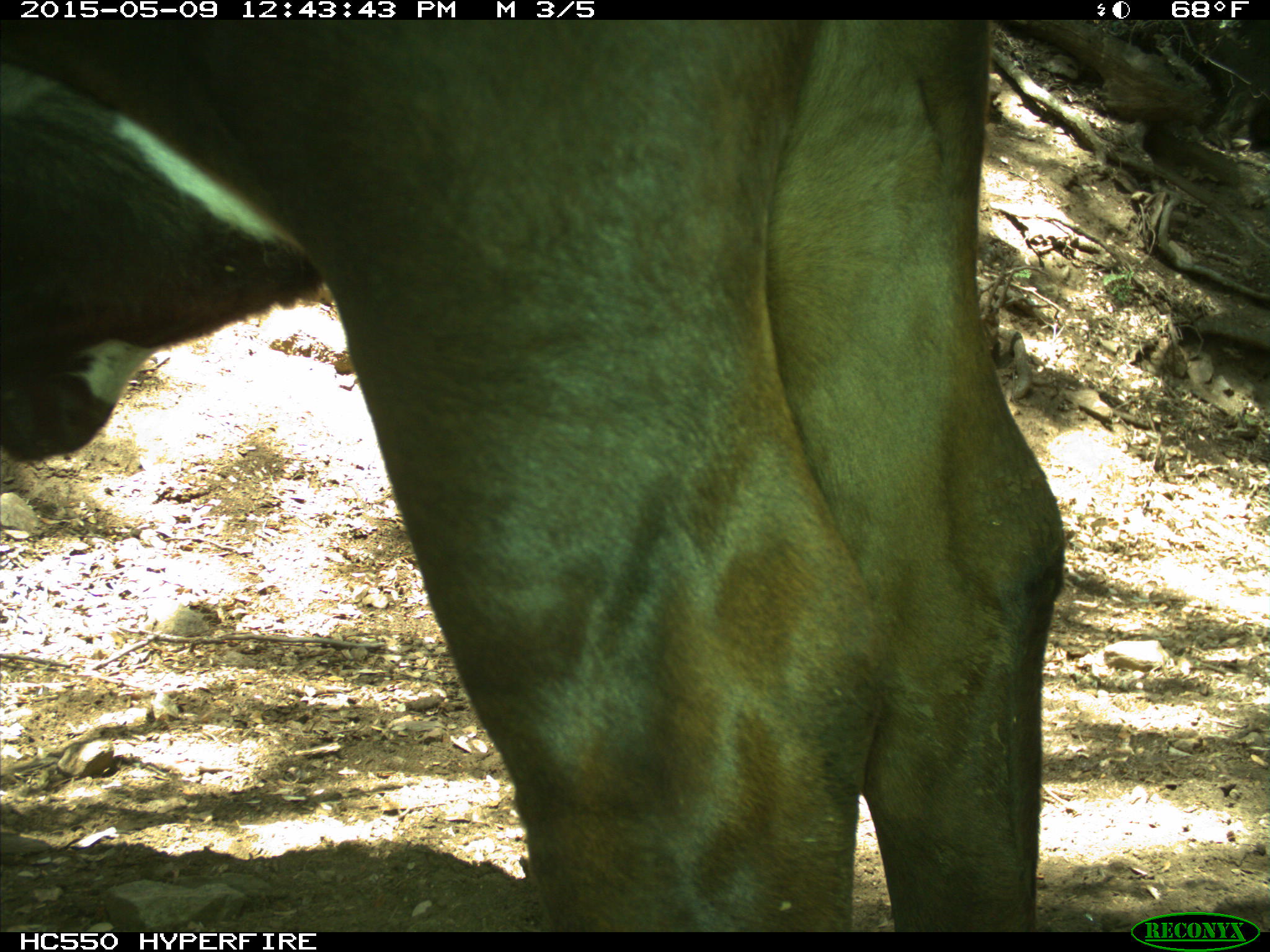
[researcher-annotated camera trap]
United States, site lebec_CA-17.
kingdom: Animalia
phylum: Chordata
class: Mammalia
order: Artiodactyla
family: Bovidae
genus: Bos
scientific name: Bos taurus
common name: domestic cow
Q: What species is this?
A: Bos taurus (domestic cow).